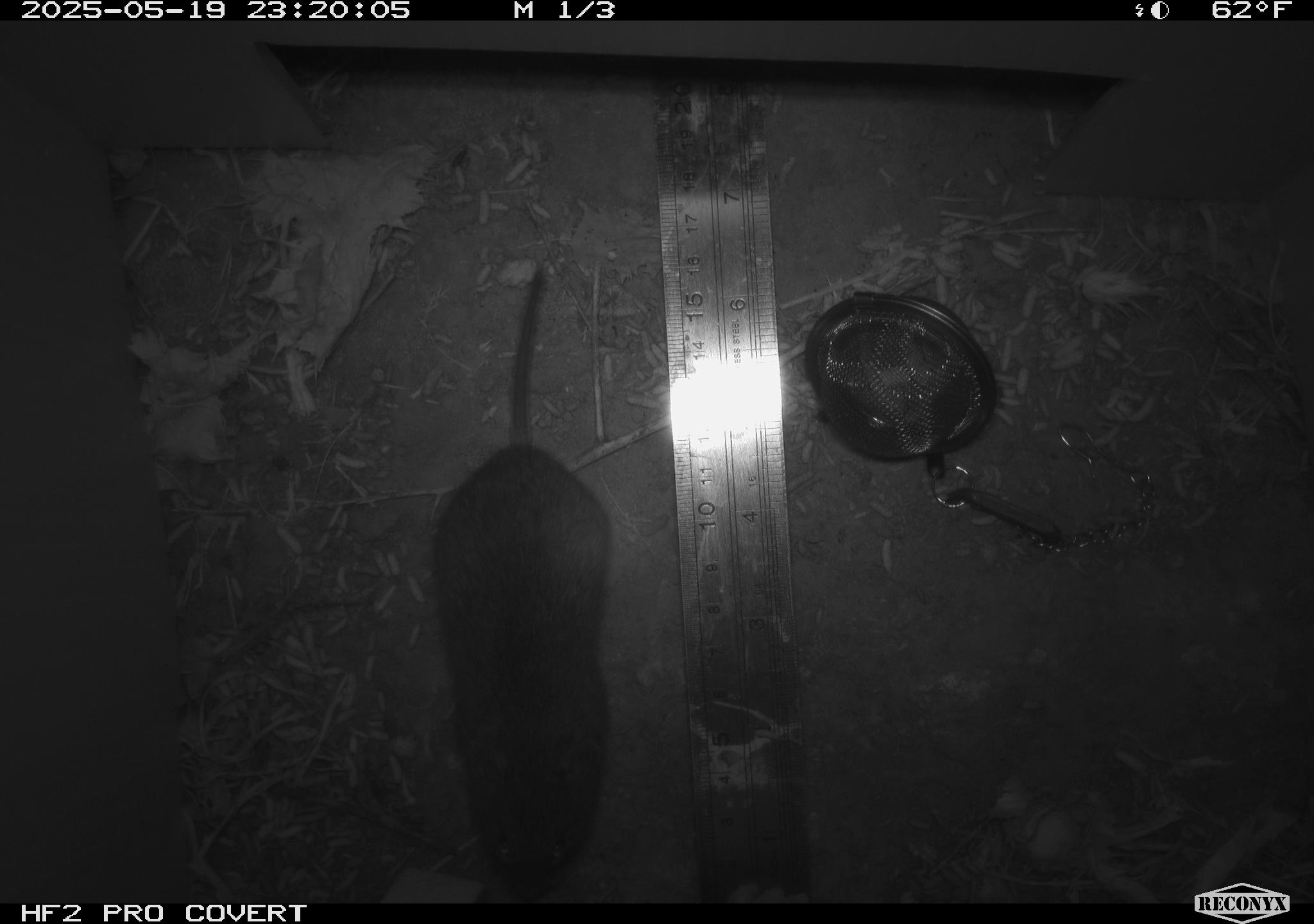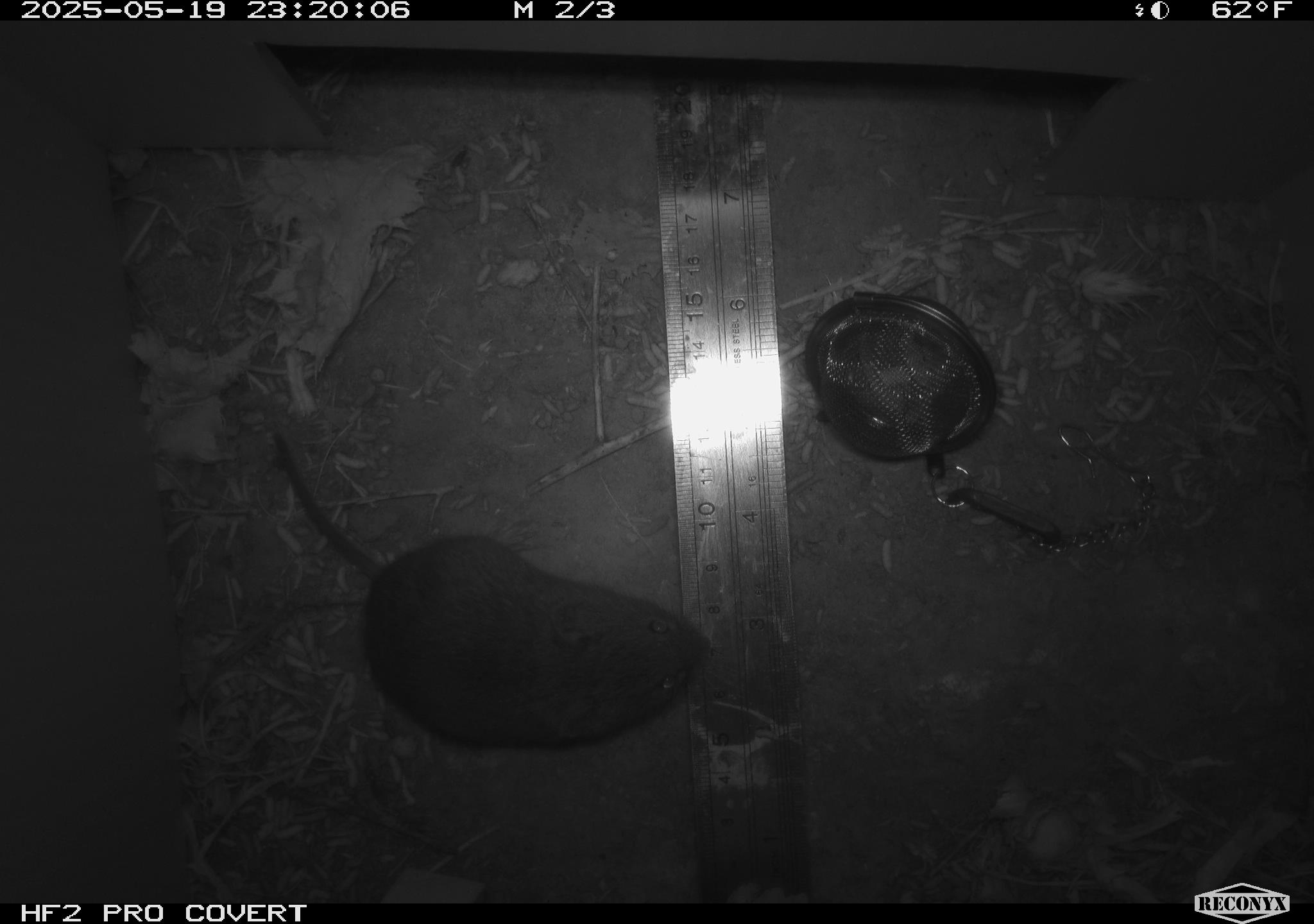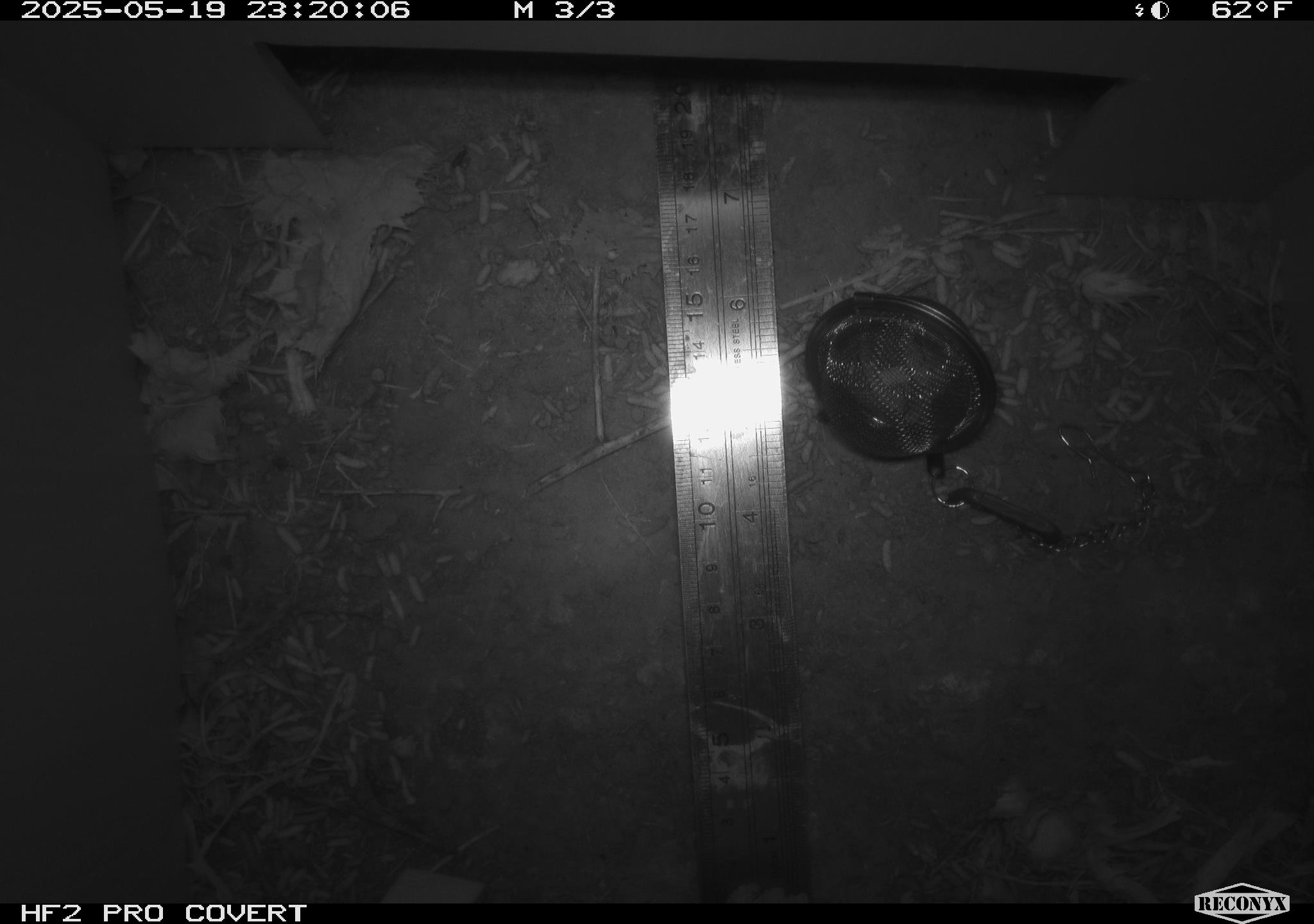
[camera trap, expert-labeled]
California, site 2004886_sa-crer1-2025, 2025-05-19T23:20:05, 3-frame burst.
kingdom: Animalia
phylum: Chordata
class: Mammalia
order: Rodentia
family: Cricetidae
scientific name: Arvicolinae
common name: voles, lemmings, and muskrats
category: arvicolinae subfamily